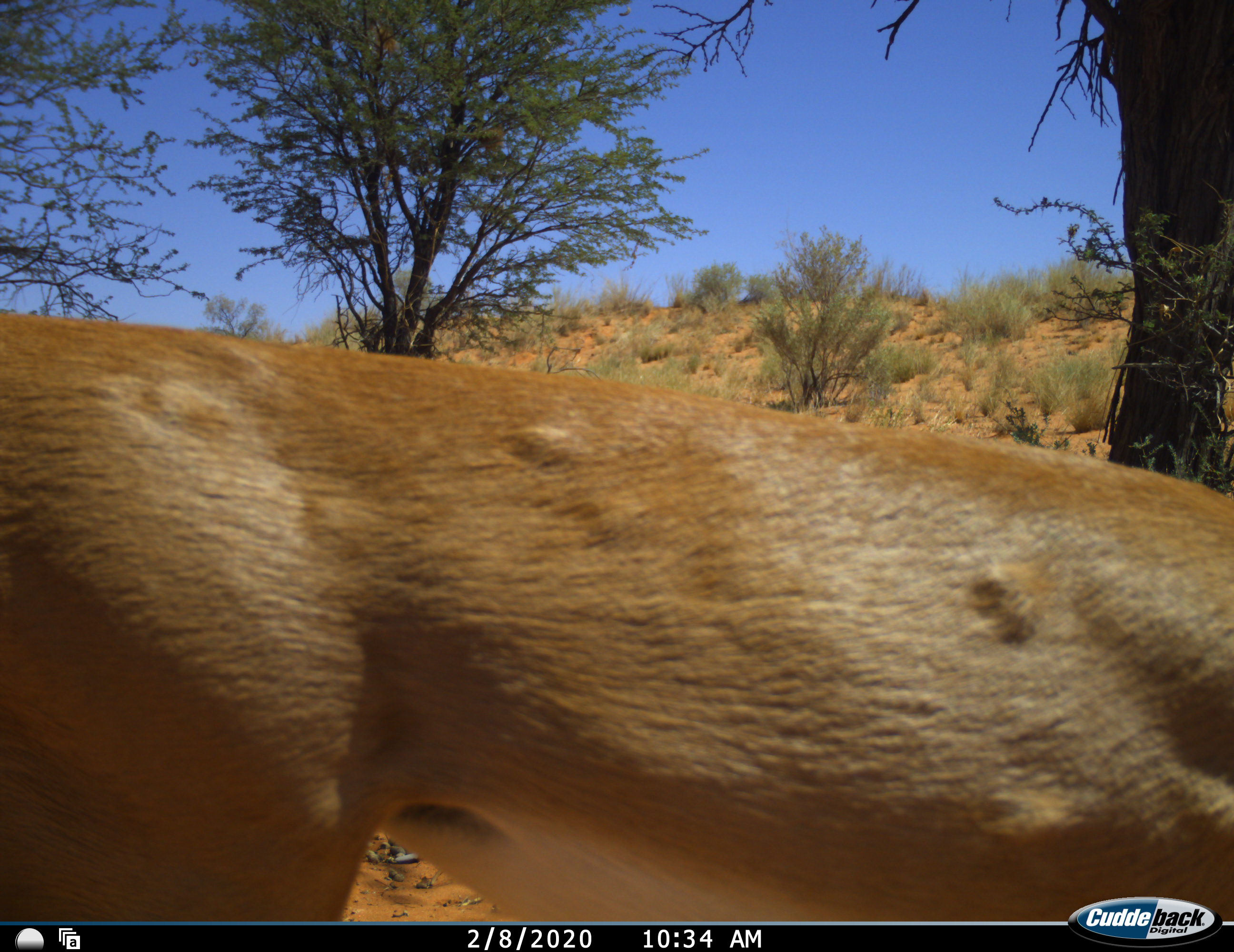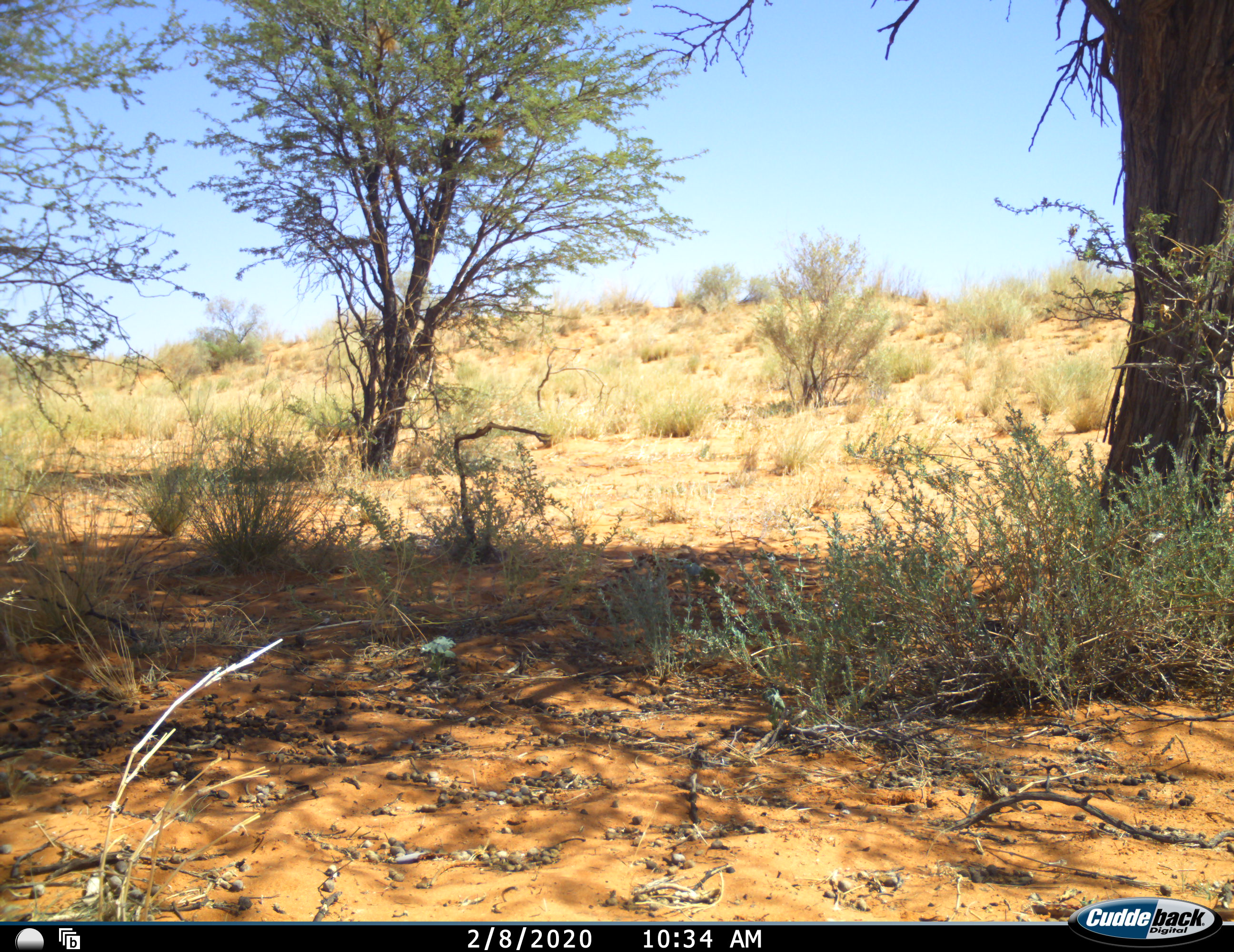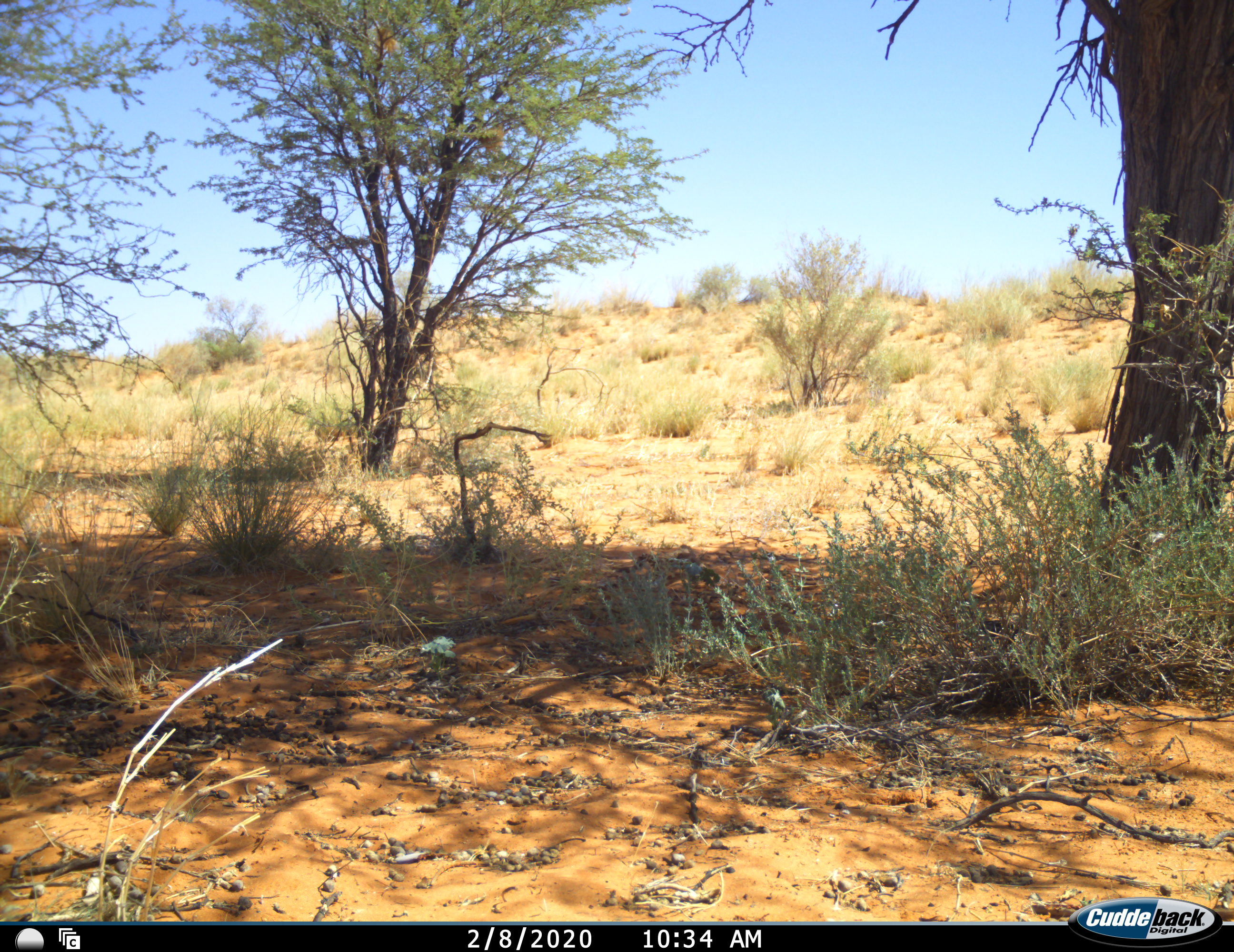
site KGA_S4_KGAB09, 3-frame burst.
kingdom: Animalia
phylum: Chordata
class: Mammalia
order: Artiodactyla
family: Bovidae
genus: Raphicerus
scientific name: Raphicerus campestris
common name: steenbok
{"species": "steenbok (Raphicerus campestris)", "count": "1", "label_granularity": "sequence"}